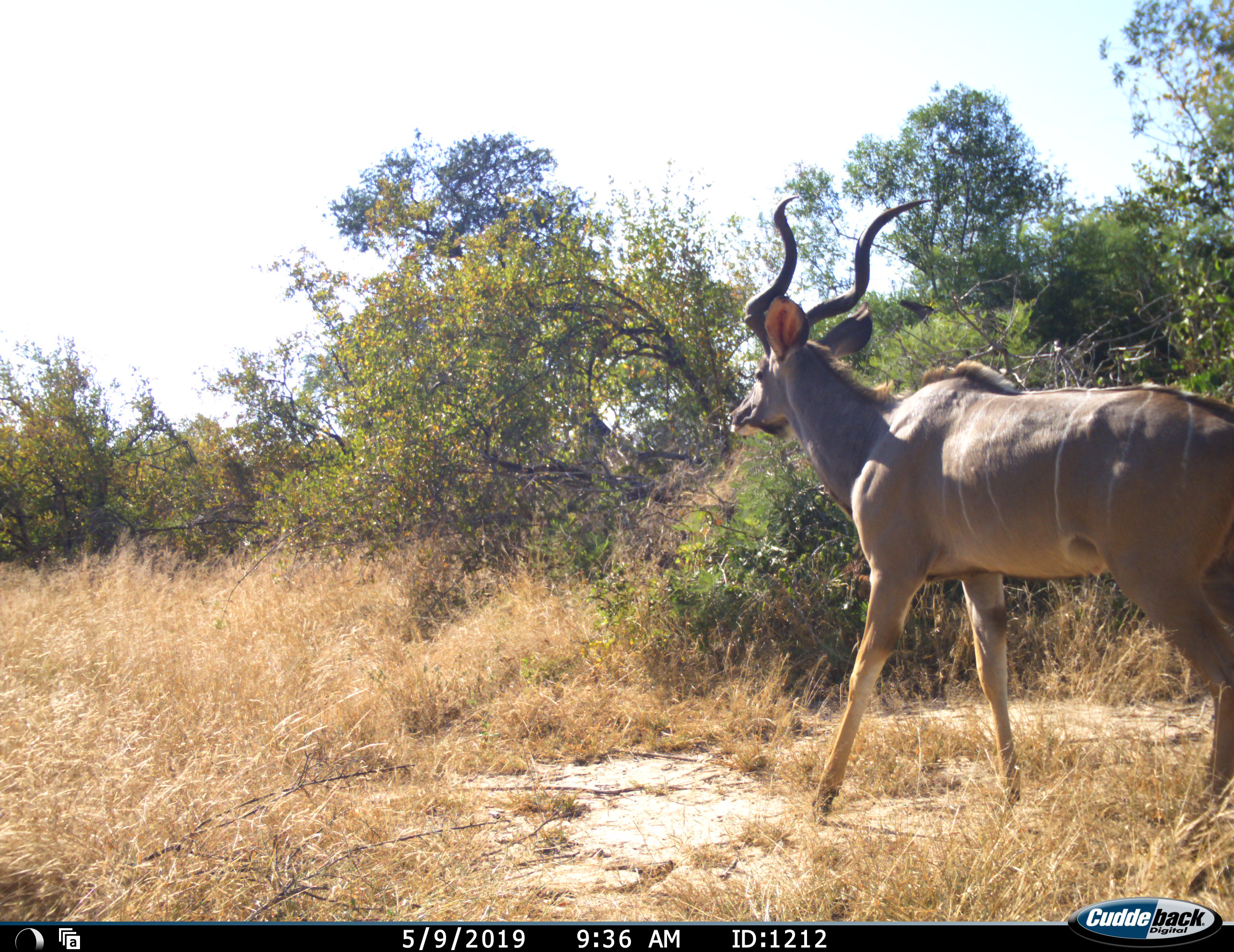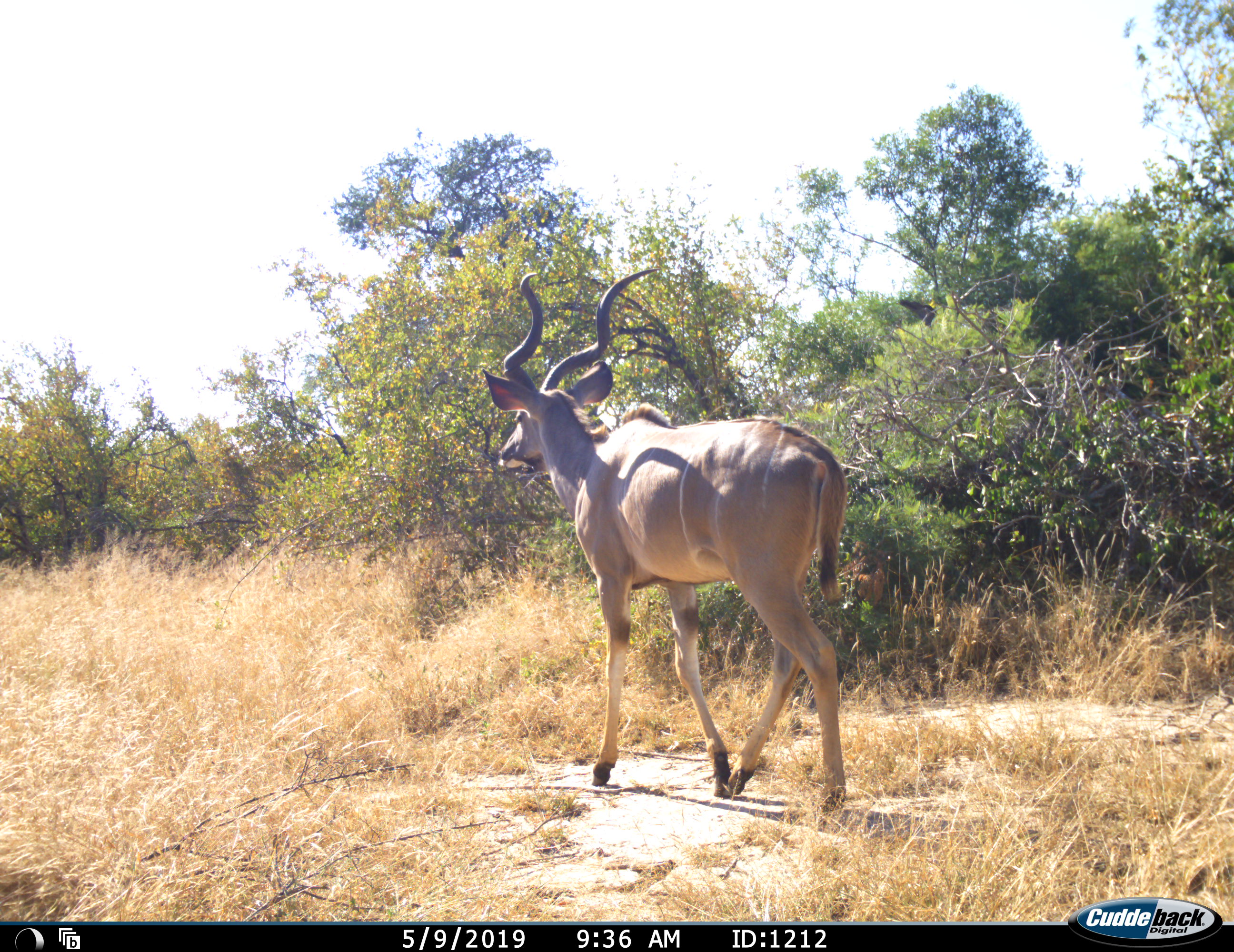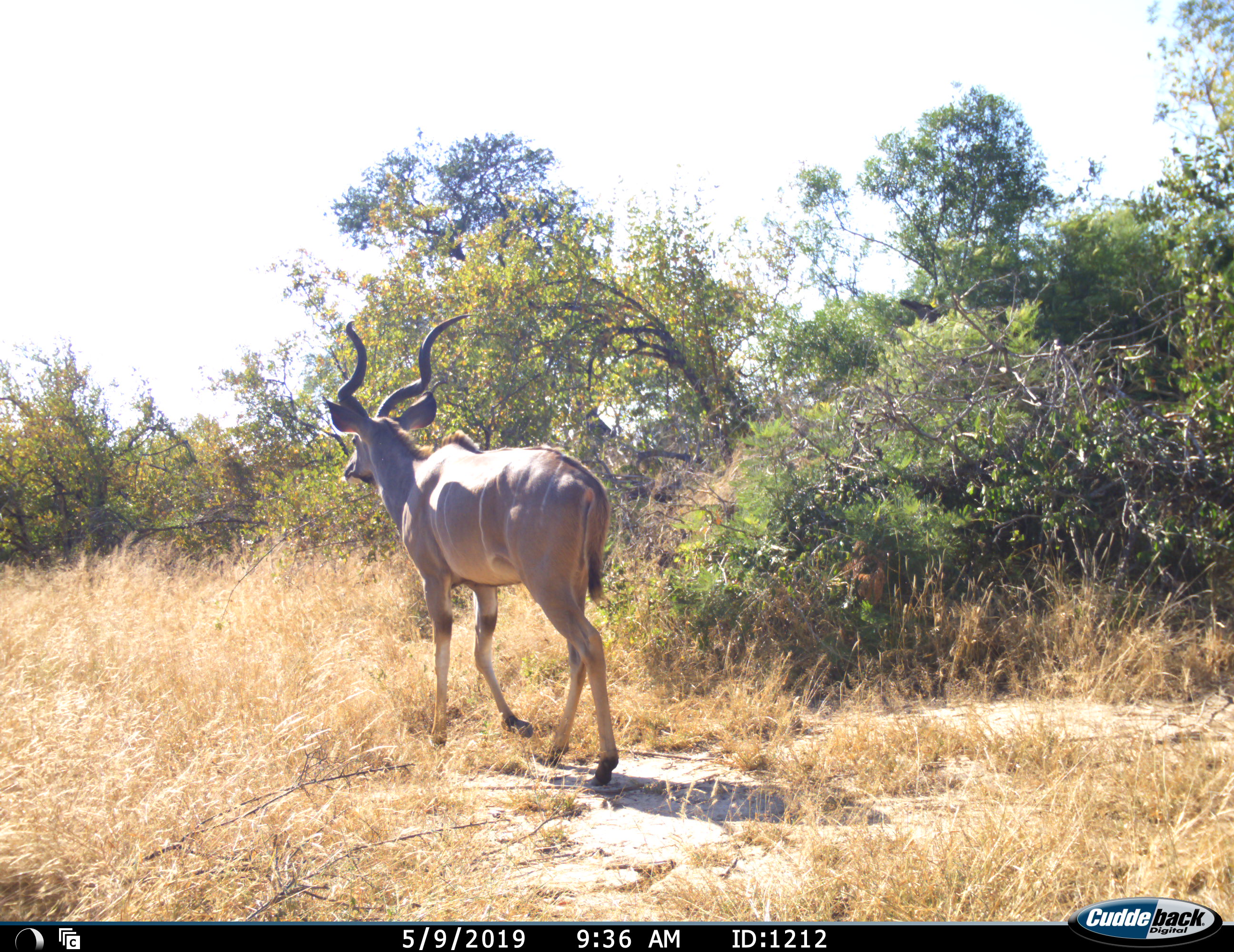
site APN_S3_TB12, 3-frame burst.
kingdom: Animalia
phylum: Chordata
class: Mammalia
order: Artiodactyla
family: Bovidae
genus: Tragelaphus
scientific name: Tragelaphus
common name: kudu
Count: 1.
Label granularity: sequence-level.